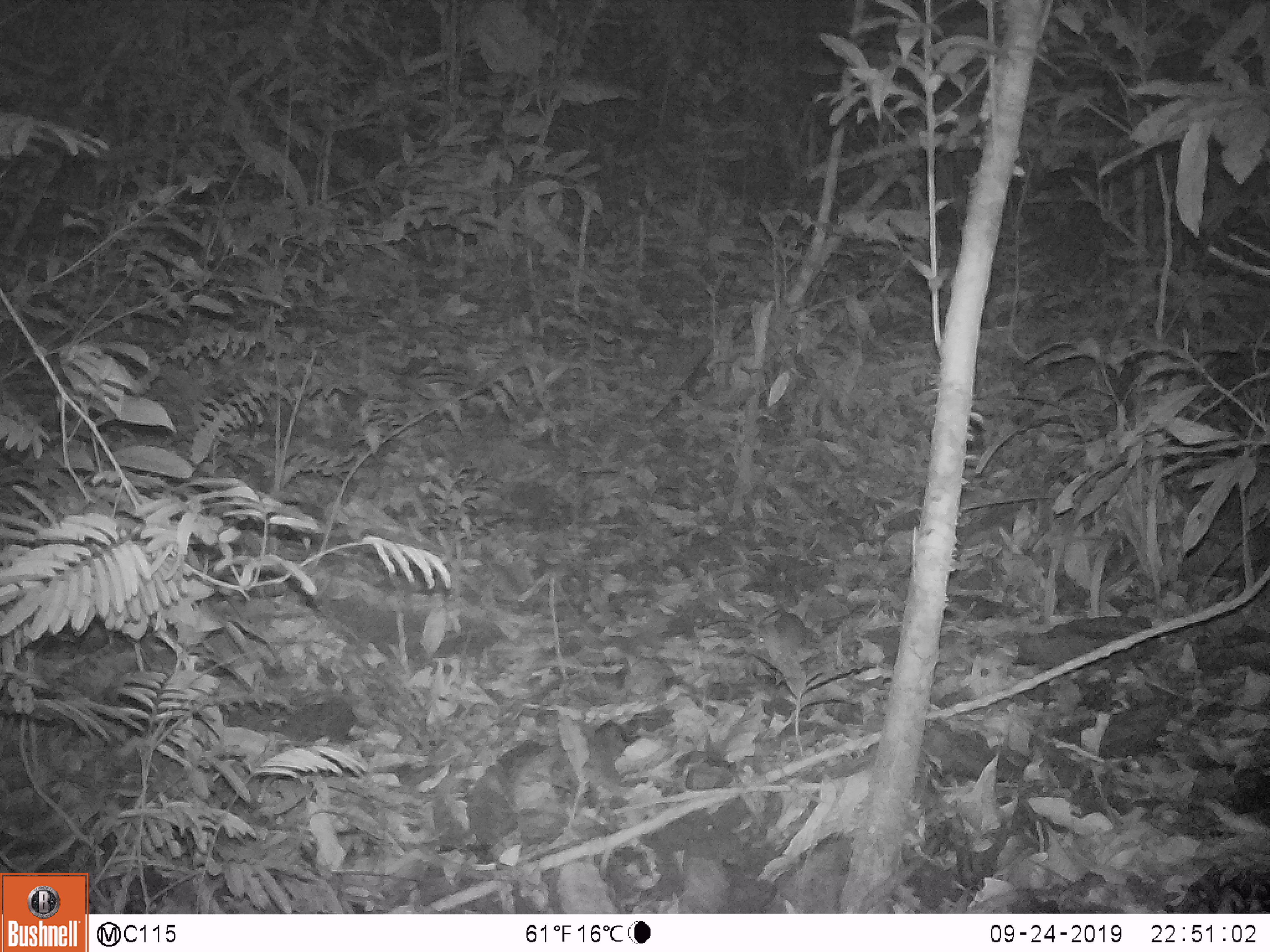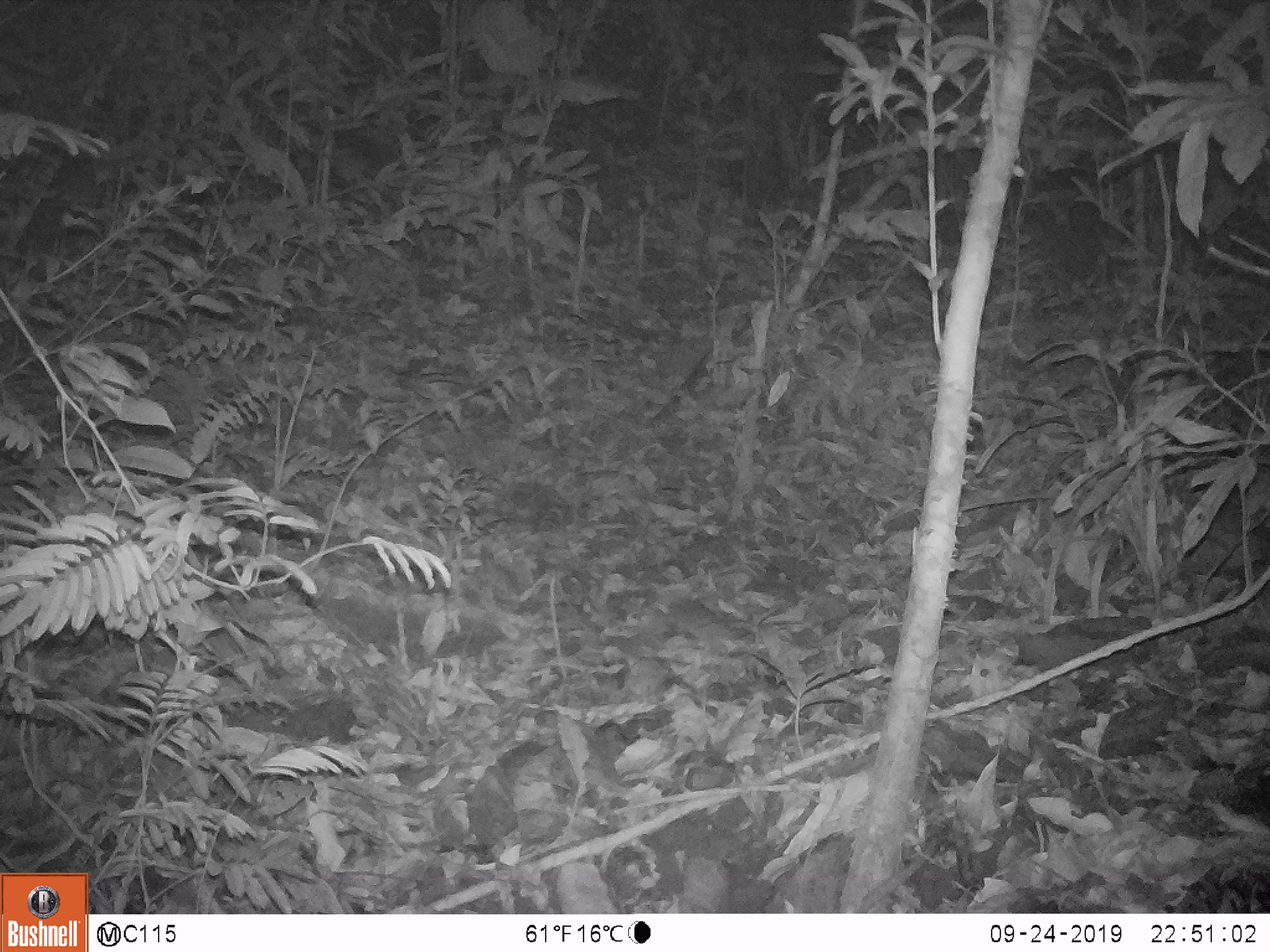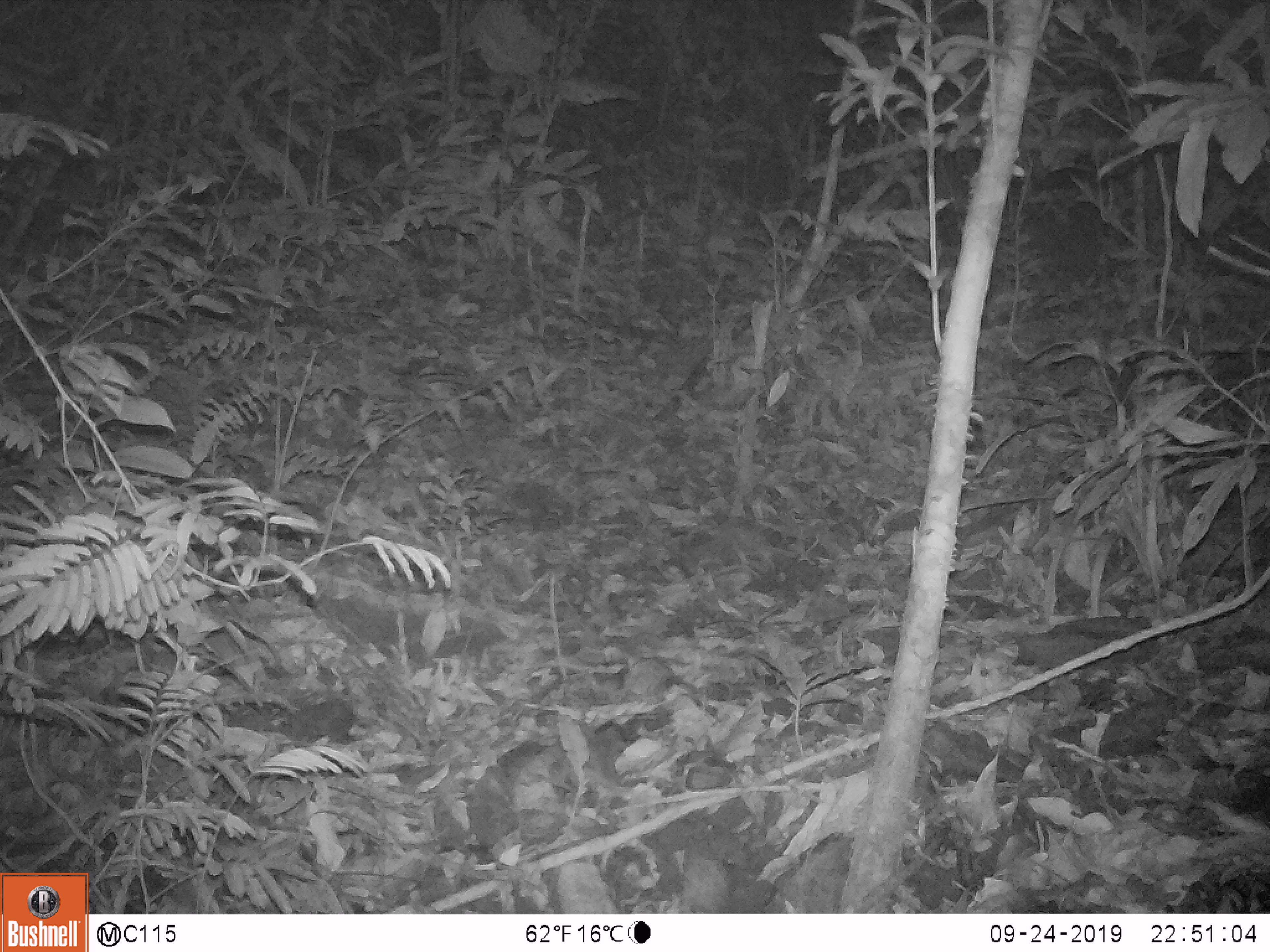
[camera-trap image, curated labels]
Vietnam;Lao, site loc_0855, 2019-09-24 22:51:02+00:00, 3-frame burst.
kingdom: Animalia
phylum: Chordata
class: Mammalia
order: Rodentia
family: Muridae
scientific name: Muridae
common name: old-world mice and rats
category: unidentified murid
Unidentified murid (old-world mice and rats) (Muridae). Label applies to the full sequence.